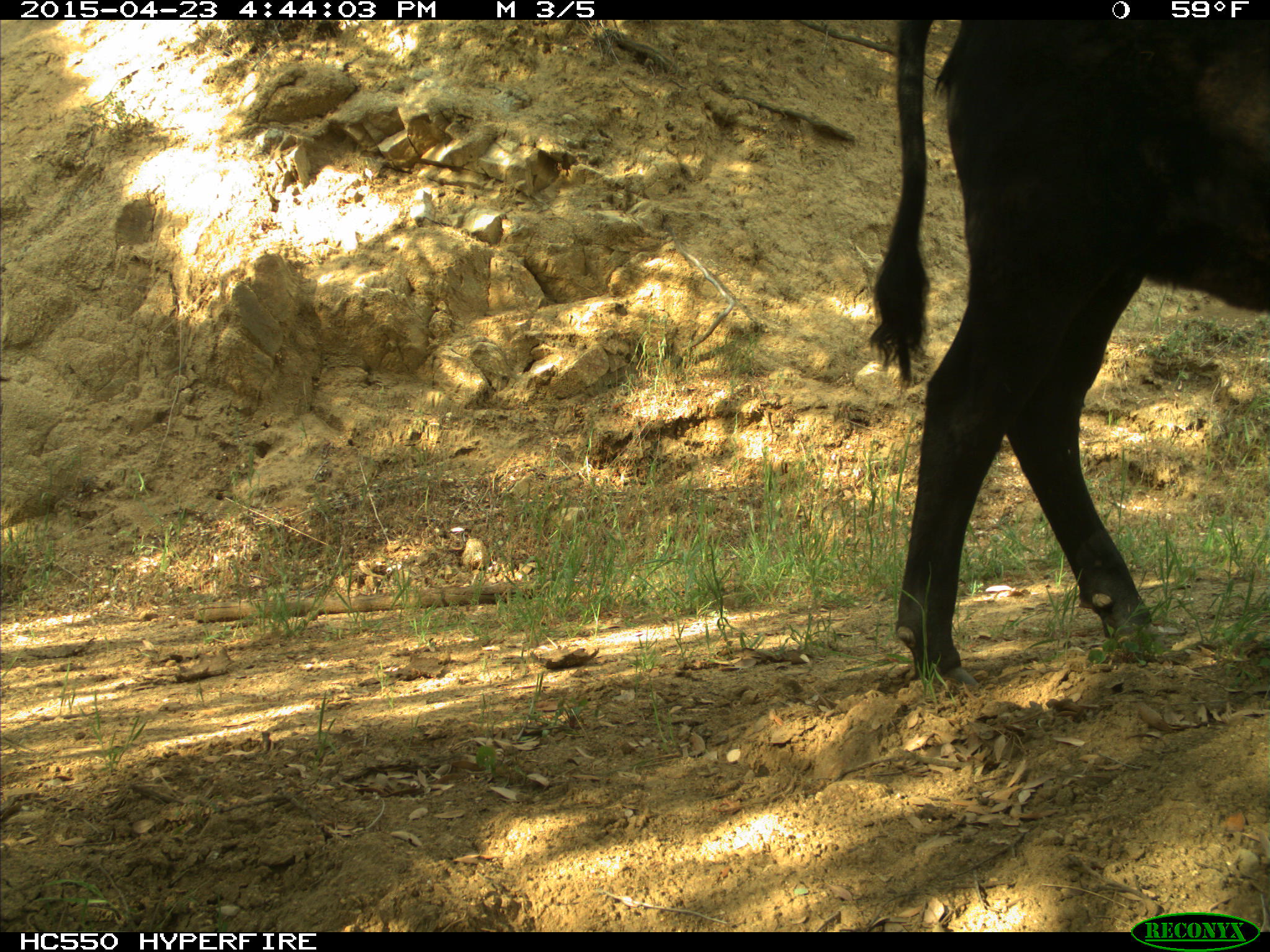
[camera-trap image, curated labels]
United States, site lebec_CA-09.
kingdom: Animalia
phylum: Chordata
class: Mammalia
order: Artiodactyla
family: Bovidae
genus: Bos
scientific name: Bos taurus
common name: domestic cow